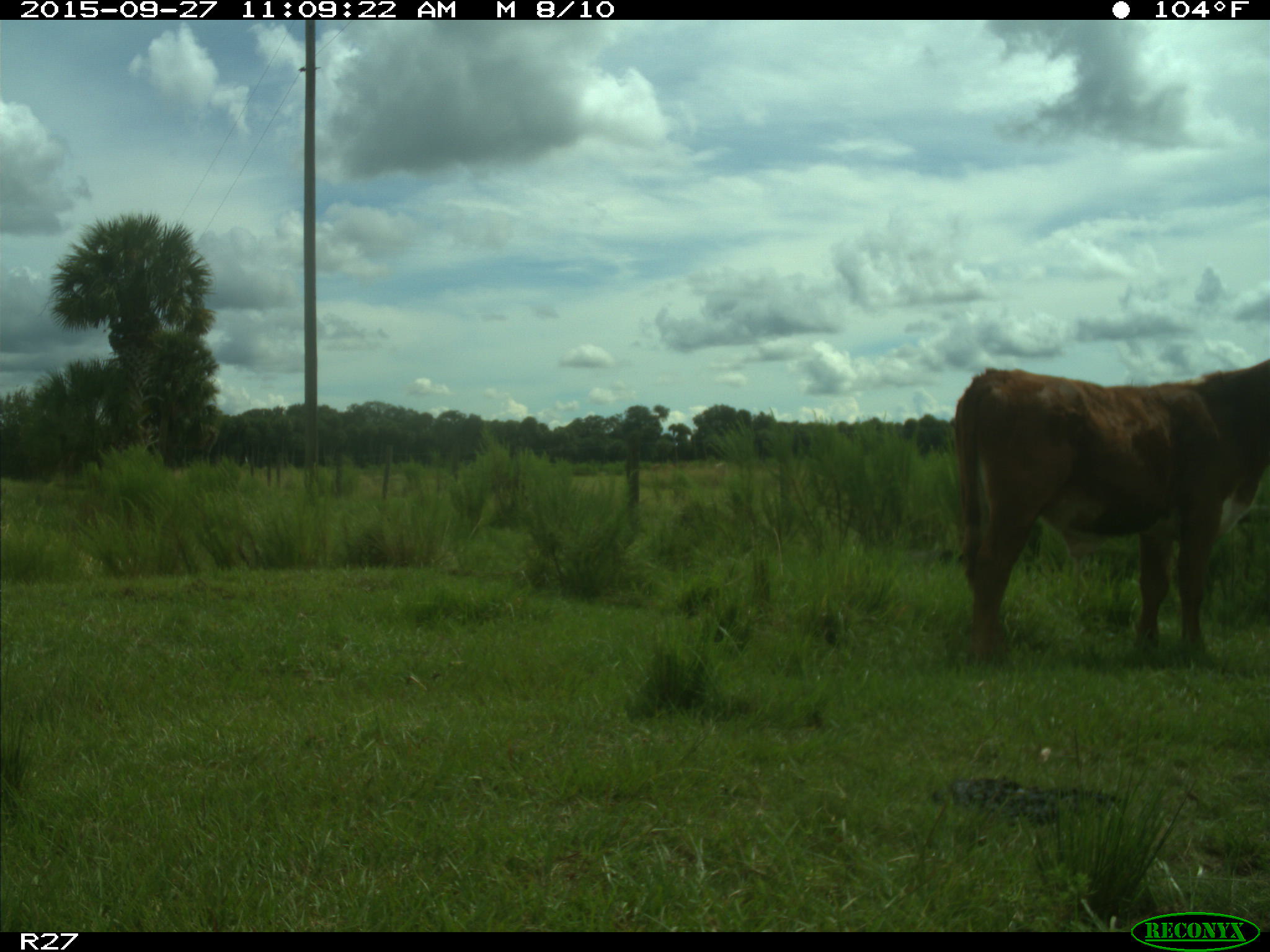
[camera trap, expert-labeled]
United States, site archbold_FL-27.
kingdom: Animalia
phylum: Chordata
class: Mammalia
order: Artiodactyla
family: Bovidae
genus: Bos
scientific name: Bos taurus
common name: domestic cow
Bos taurus (domestic cow).